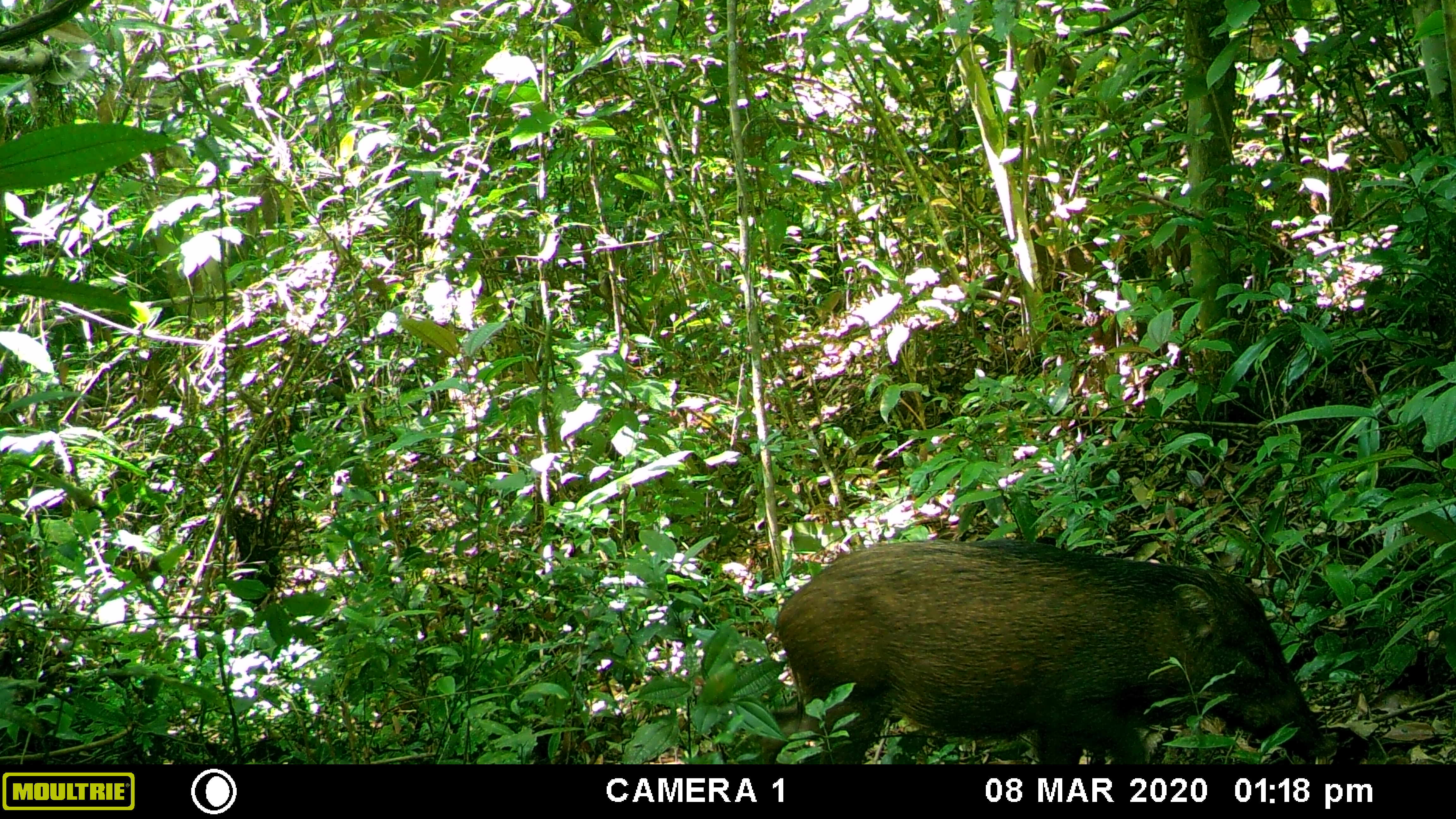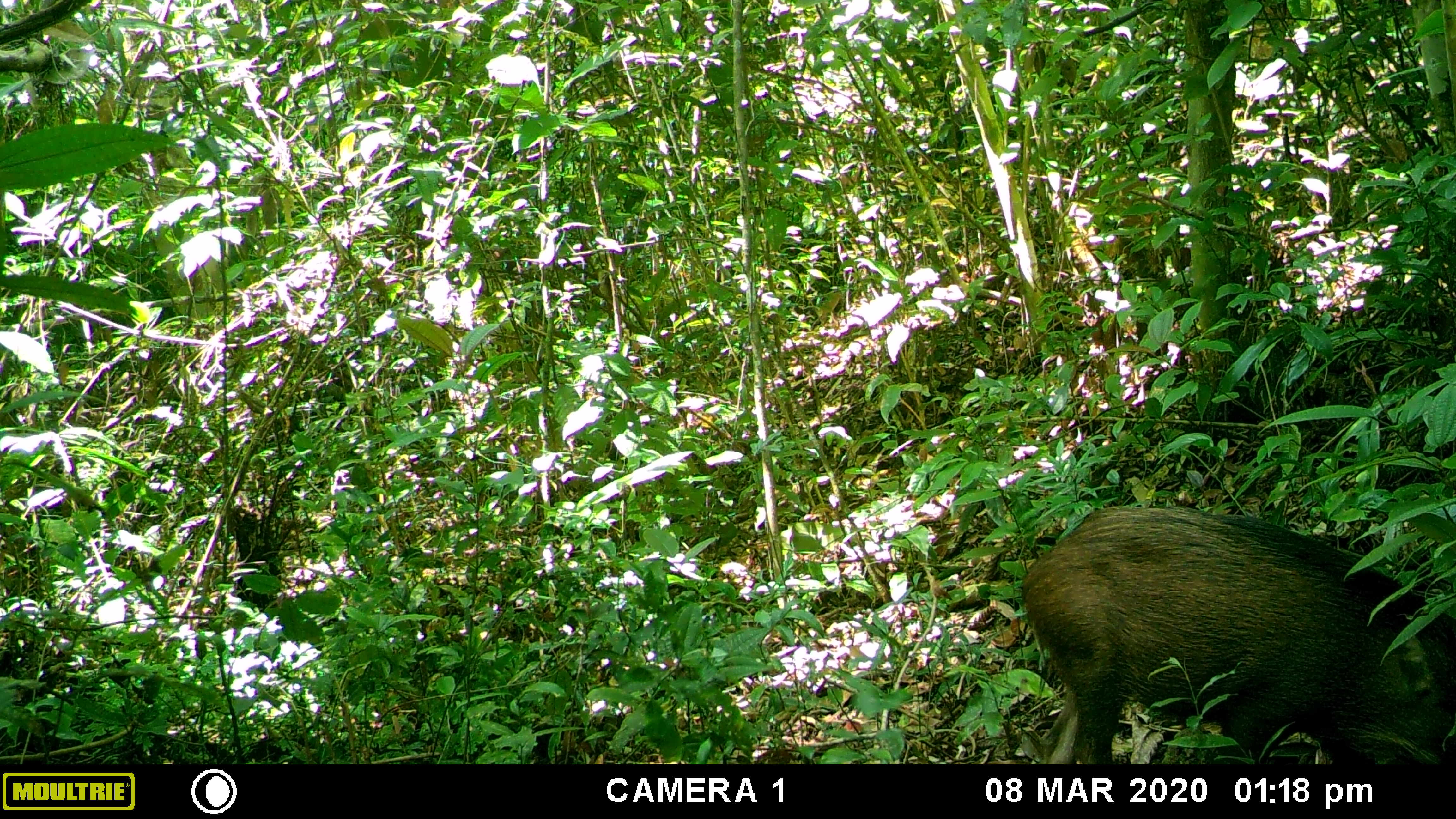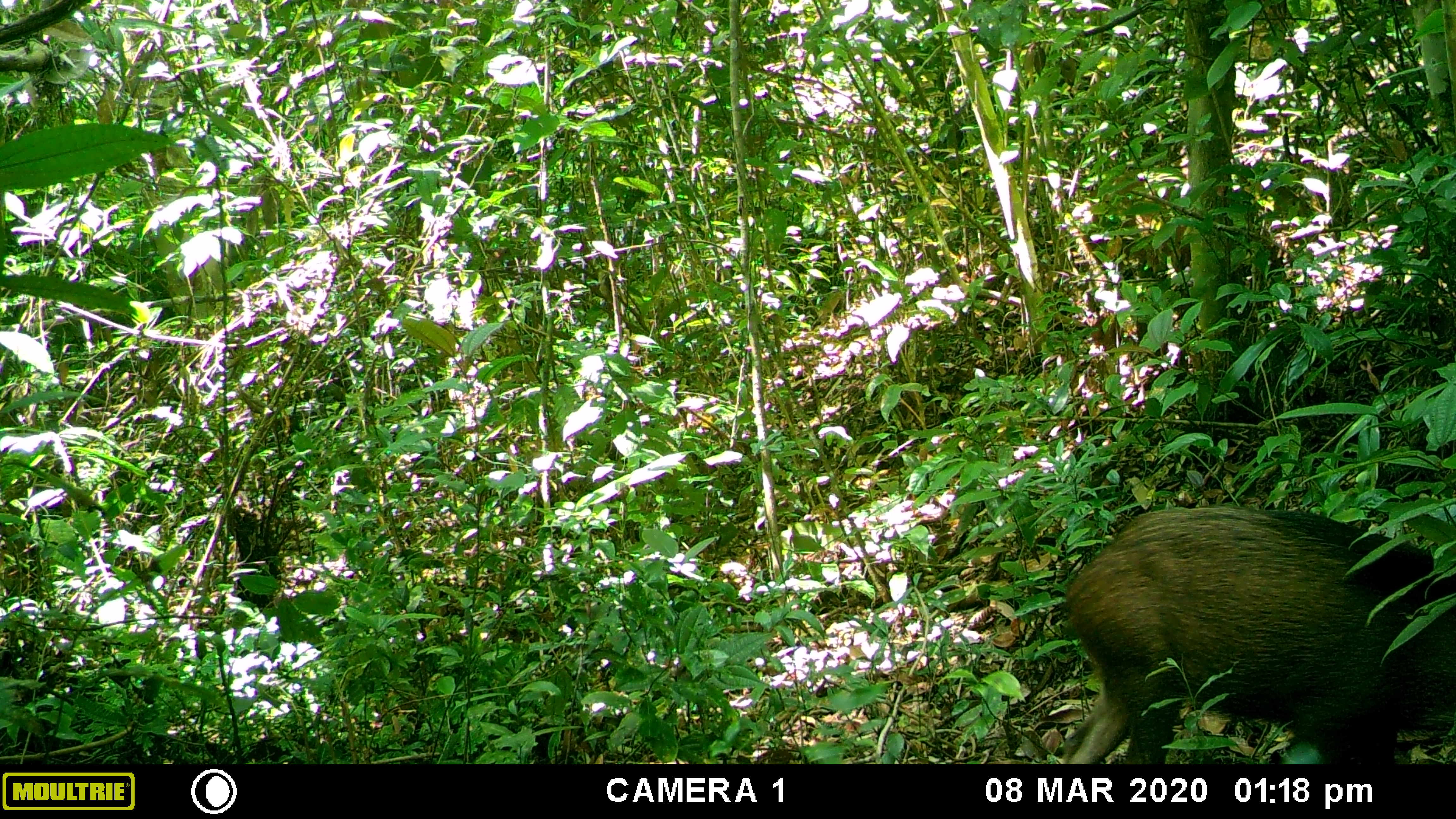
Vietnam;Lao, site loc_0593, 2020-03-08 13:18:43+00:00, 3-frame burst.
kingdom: Animalia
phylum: Chordata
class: Mammalia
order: Artiodactyla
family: Suidae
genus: Sus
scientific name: Sus scrofa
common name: eurasian wild pig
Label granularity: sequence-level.